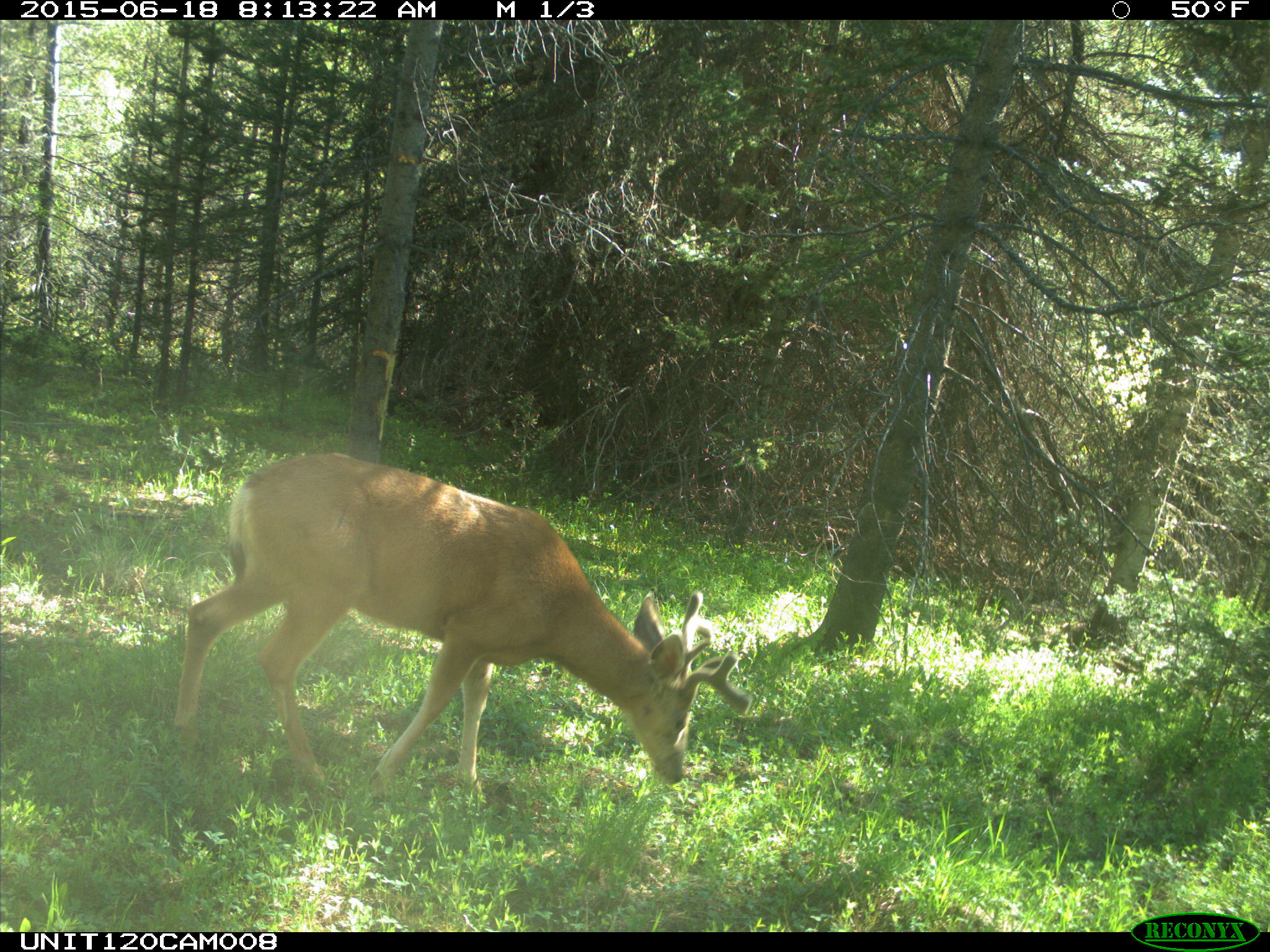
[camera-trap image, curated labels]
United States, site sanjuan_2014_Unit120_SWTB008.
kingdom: Animalia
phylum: Chordata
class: Mammalia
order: Artiodactyla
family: Cervidae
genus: Odocoileus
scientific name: Odocoileus hemionus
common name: mule deer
Odocoileus hemionus (mule deer).